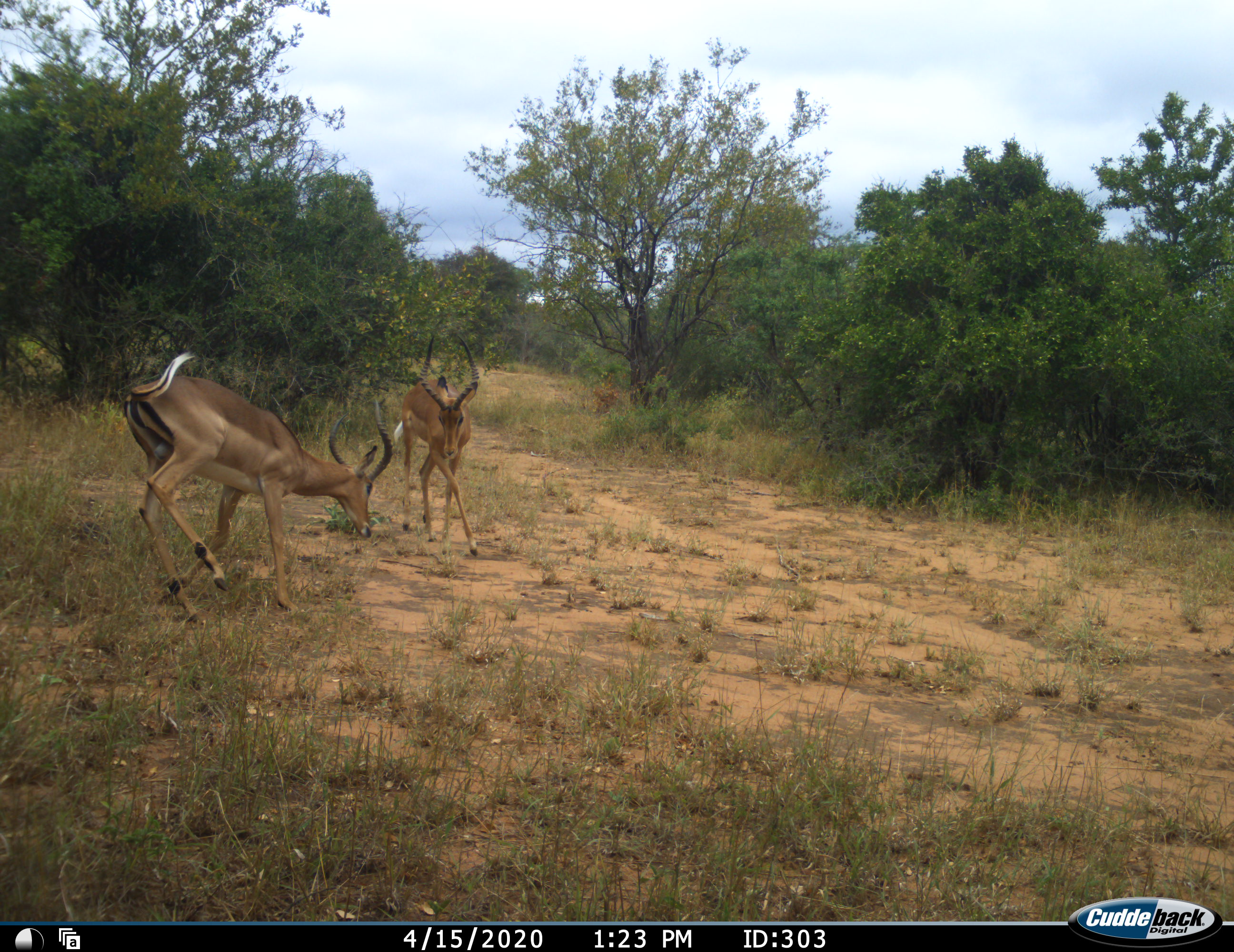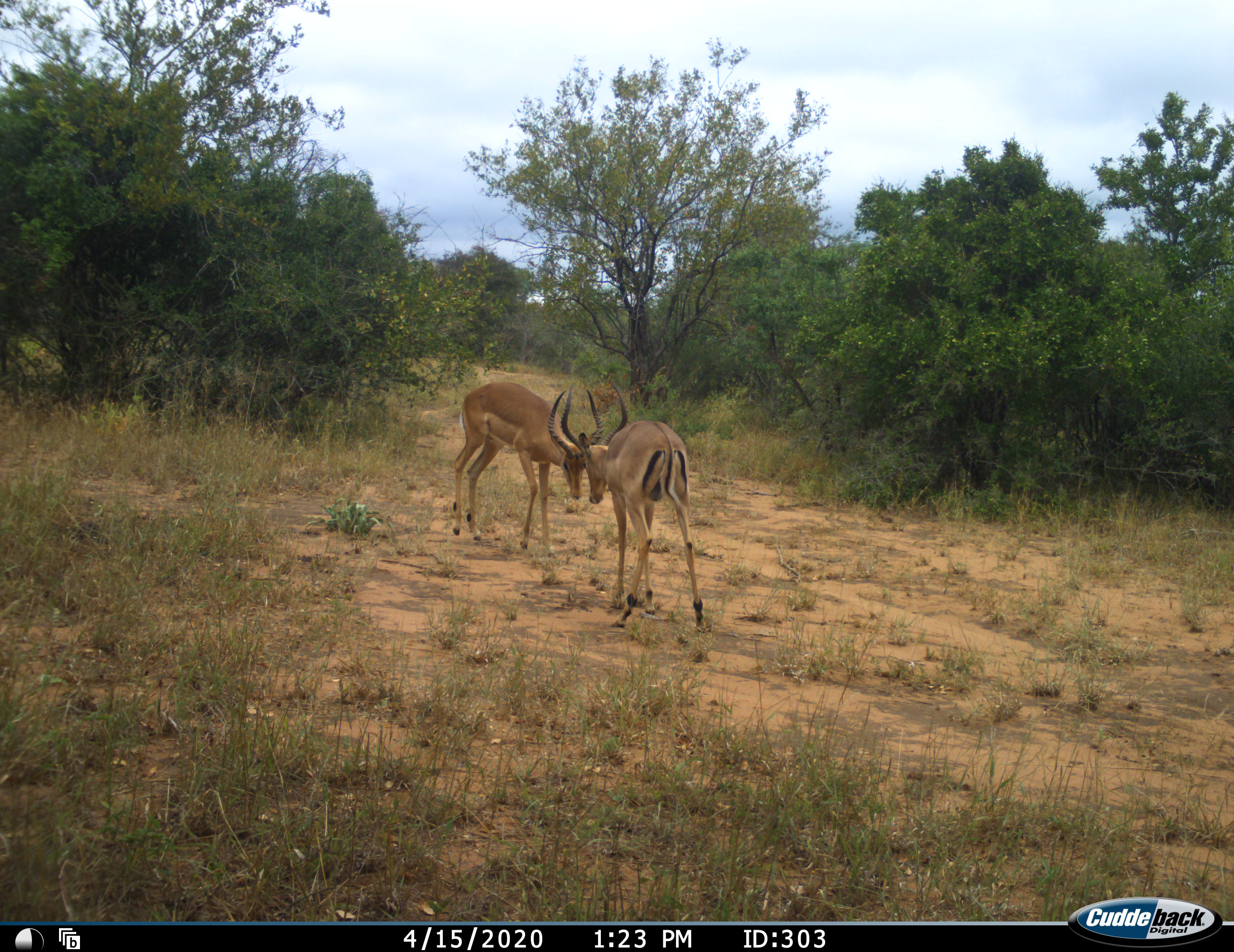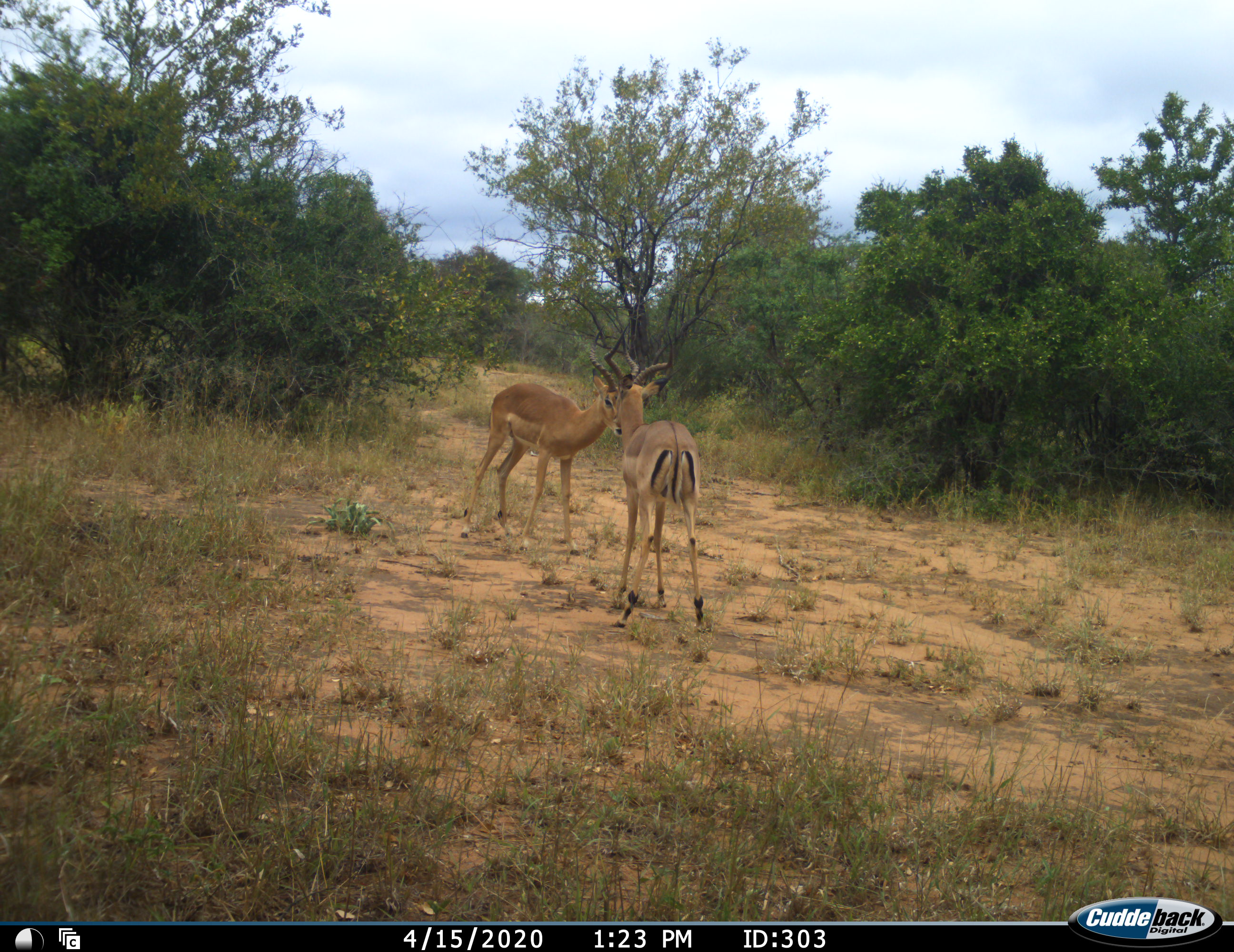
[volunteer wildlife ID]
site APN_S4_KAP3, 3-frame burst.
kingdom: Animalia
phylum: Chordata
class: Mammalia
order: Artiodactyla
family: Bovidae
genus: Aepyceros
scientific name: Aepyceros melampus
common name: impala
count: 2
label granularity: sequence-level